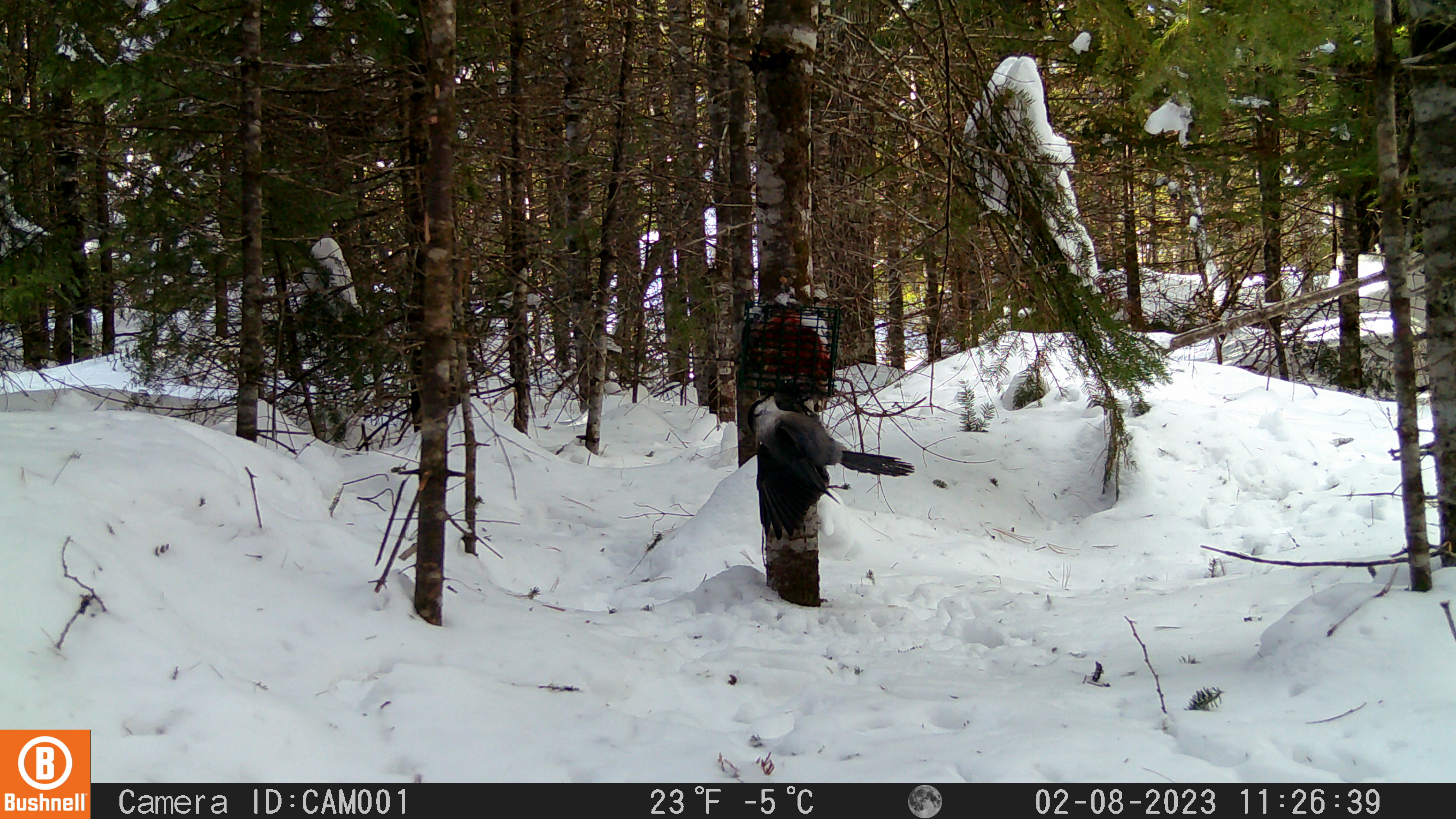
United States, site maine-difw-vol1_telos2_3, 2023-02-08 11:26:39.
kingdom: Animalia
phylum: Chordata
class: Aves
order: Passeriformes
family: Corvidae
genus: Perisoreus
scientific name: Perisoreus canadensis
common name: canada jay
Canada jay (Perisoreus canadensis).